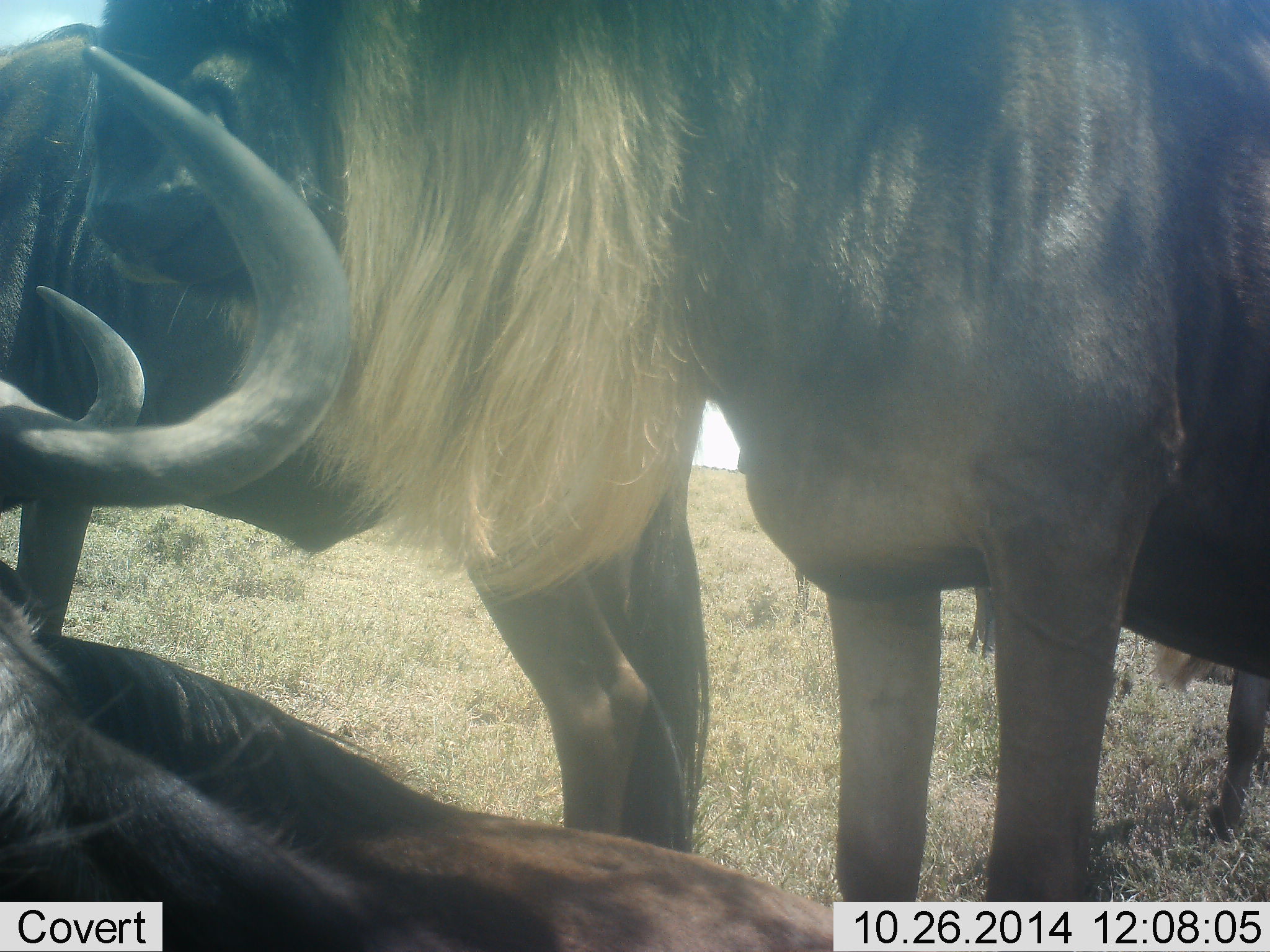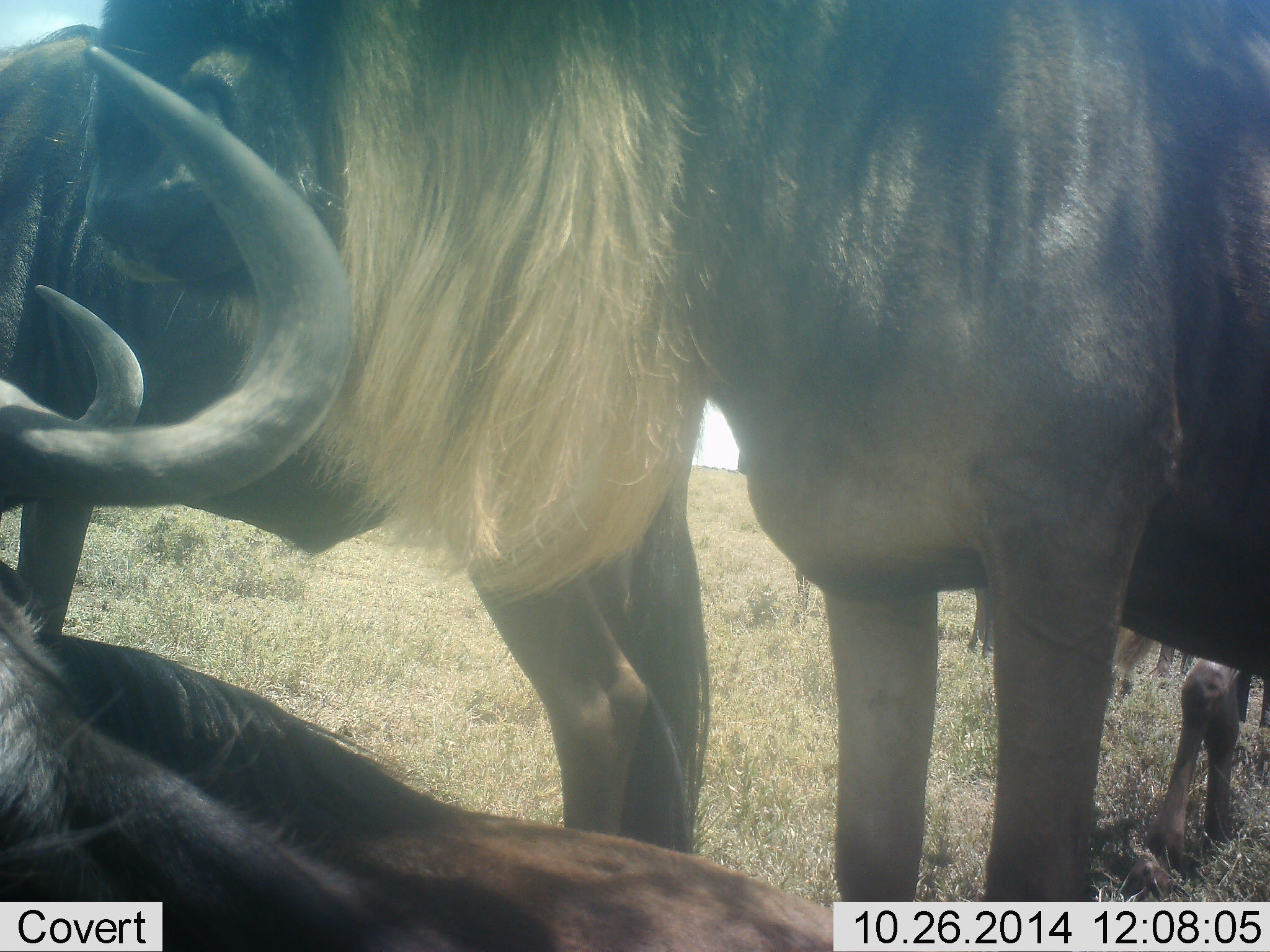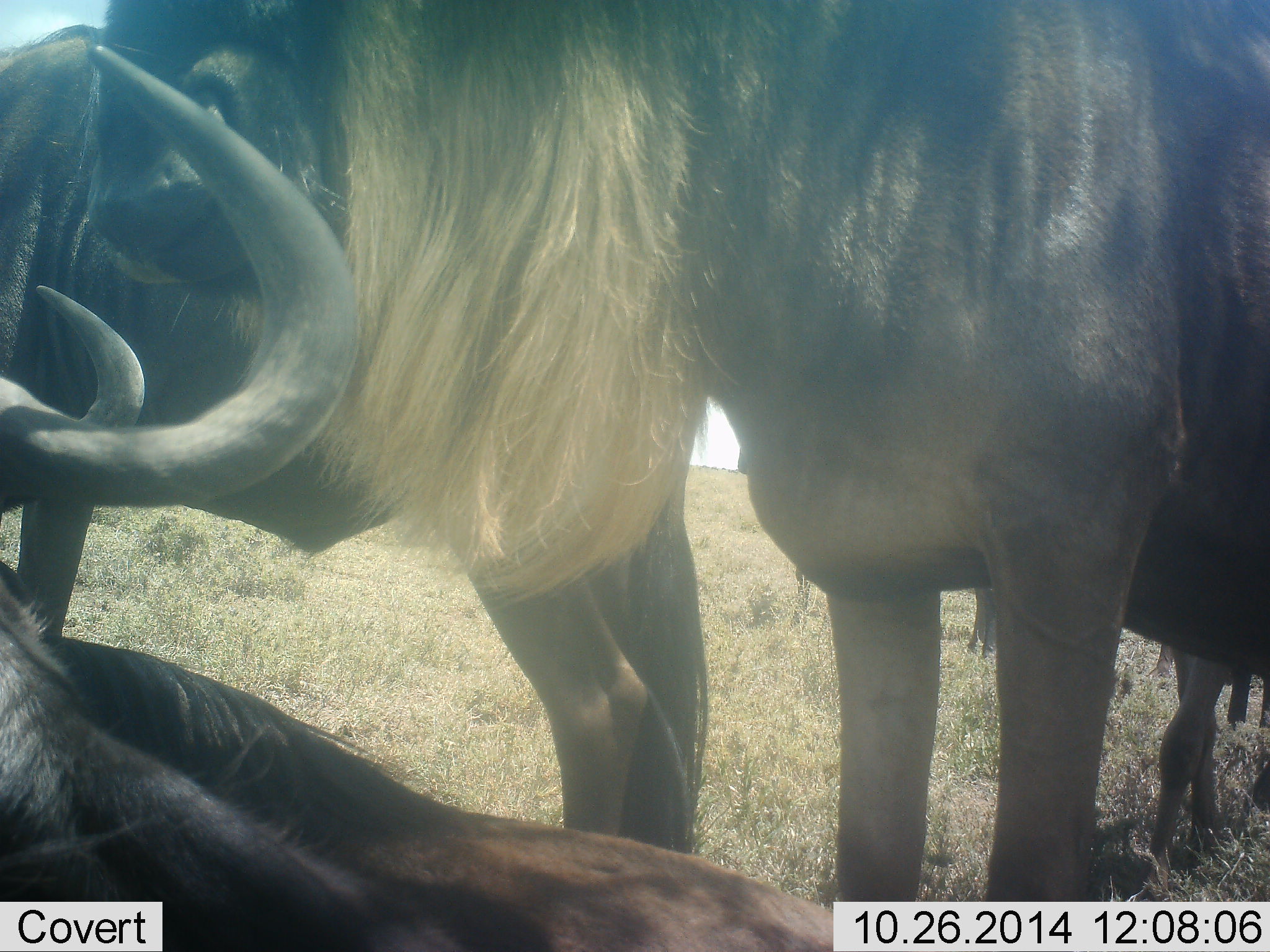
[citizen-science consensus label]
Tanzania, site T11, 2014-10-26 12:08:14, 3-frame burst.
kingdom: Animalia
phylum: Chordata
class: Mammalia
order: Artiodactyla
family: Bovidae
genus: Connochaetes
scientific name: Connochaetes taurinus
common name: blue wildebeest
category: wildebeest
Wildebeest (blue wildebeest) (Connochaetes taurinus), count 4. Behavior (volunteer vote fractions): standing 90%, resting 30%, moving 10%, interacting 30%. Young present (vote fraction): 20%. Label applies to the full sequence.